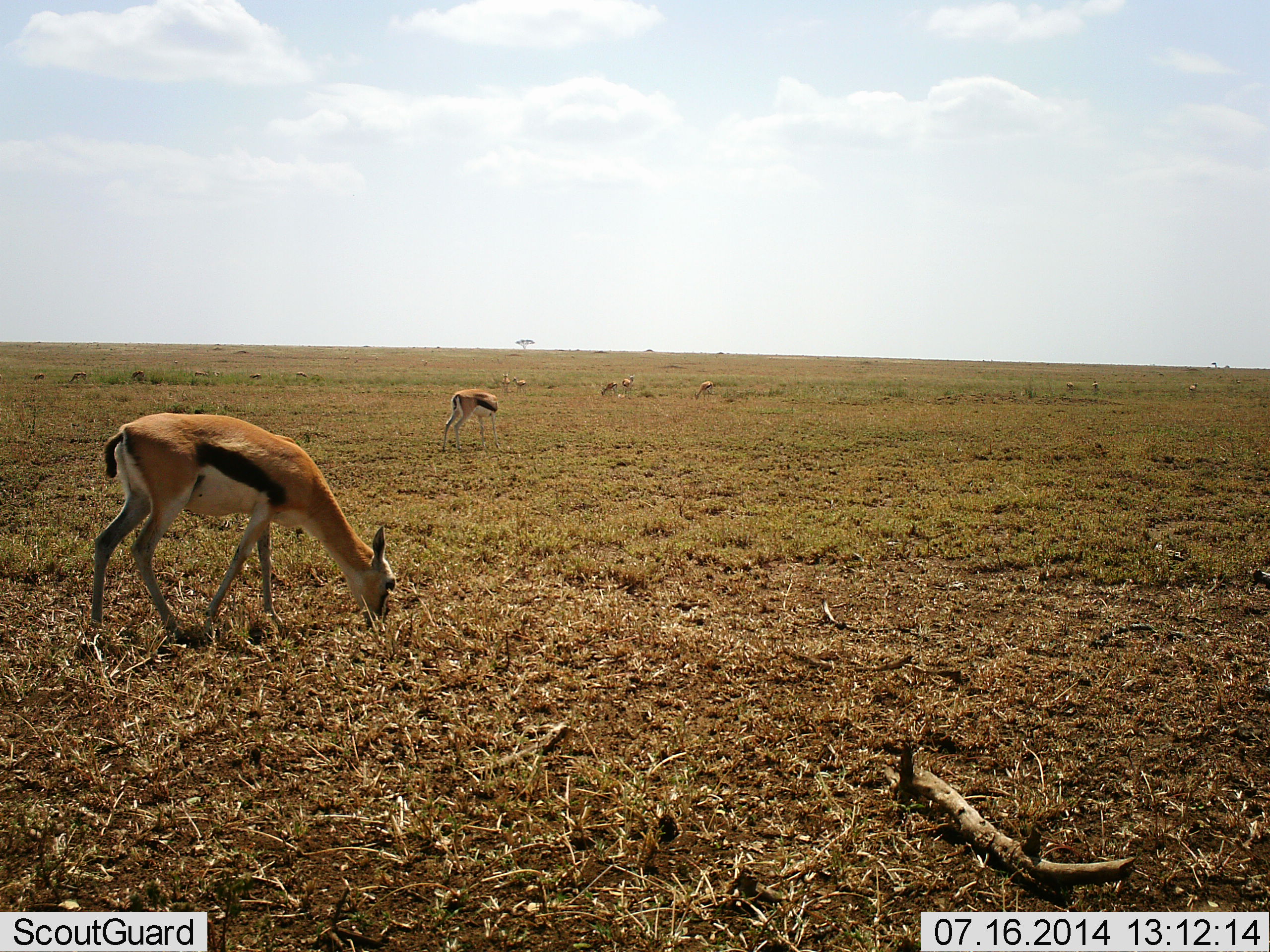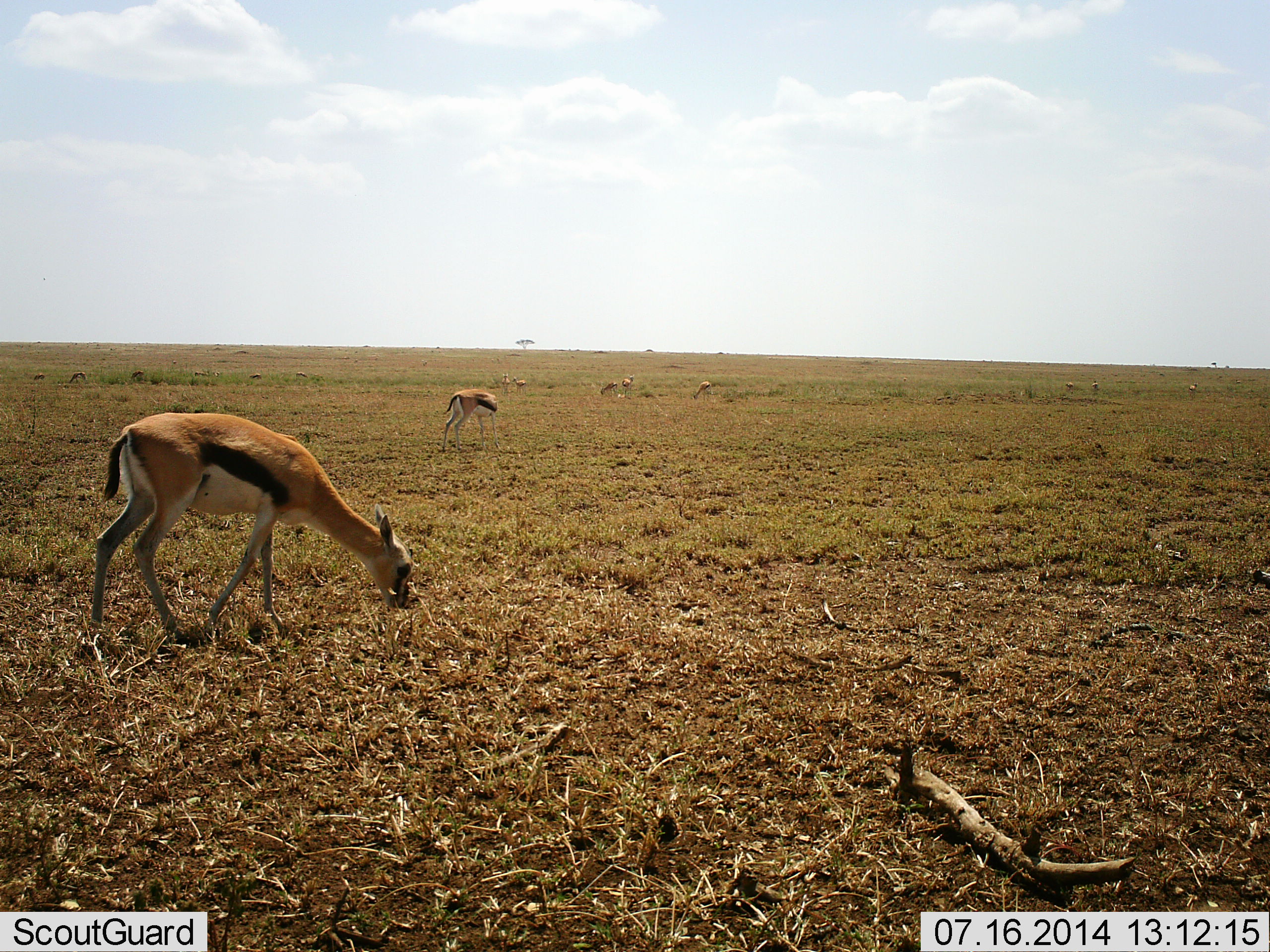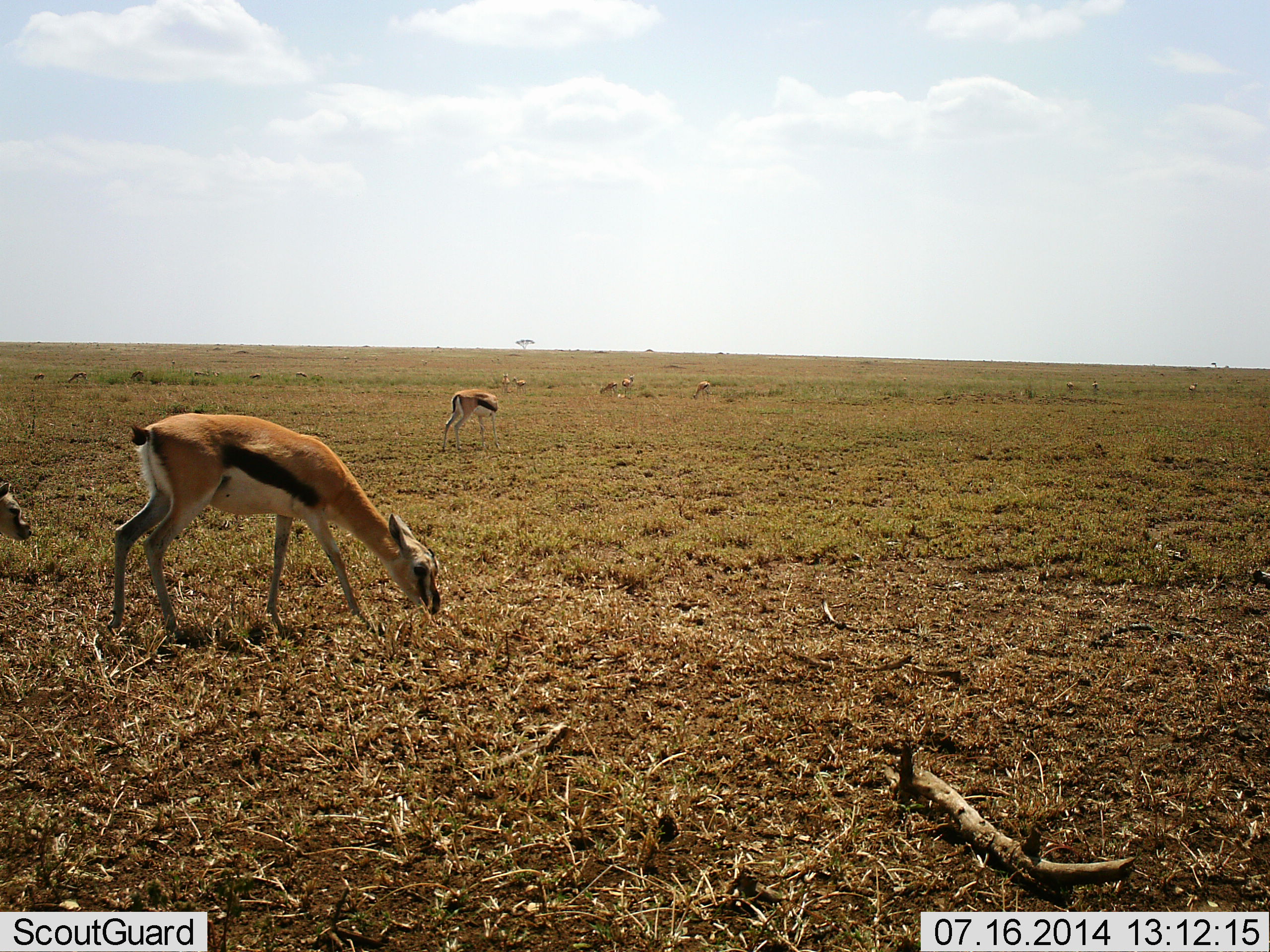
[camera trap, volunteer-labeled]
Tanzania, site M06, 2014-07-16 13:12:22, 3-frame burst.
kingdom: Animalia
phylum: Chordata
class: Mammalia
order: Artiodactyla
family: Bovidae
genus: Eudorcas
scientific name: Eudorcas thomsonii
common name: thomson's gazelle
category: gazellethomsons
Gazellethomsons (thomson's gazelle) (Eudorcas thomsonii), count 8. Behavior (volunteer vote fractions): standing 40%, resting 0%, moving 40%, interacting 0%. Young present (vote fraction): 0%. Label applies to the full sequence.